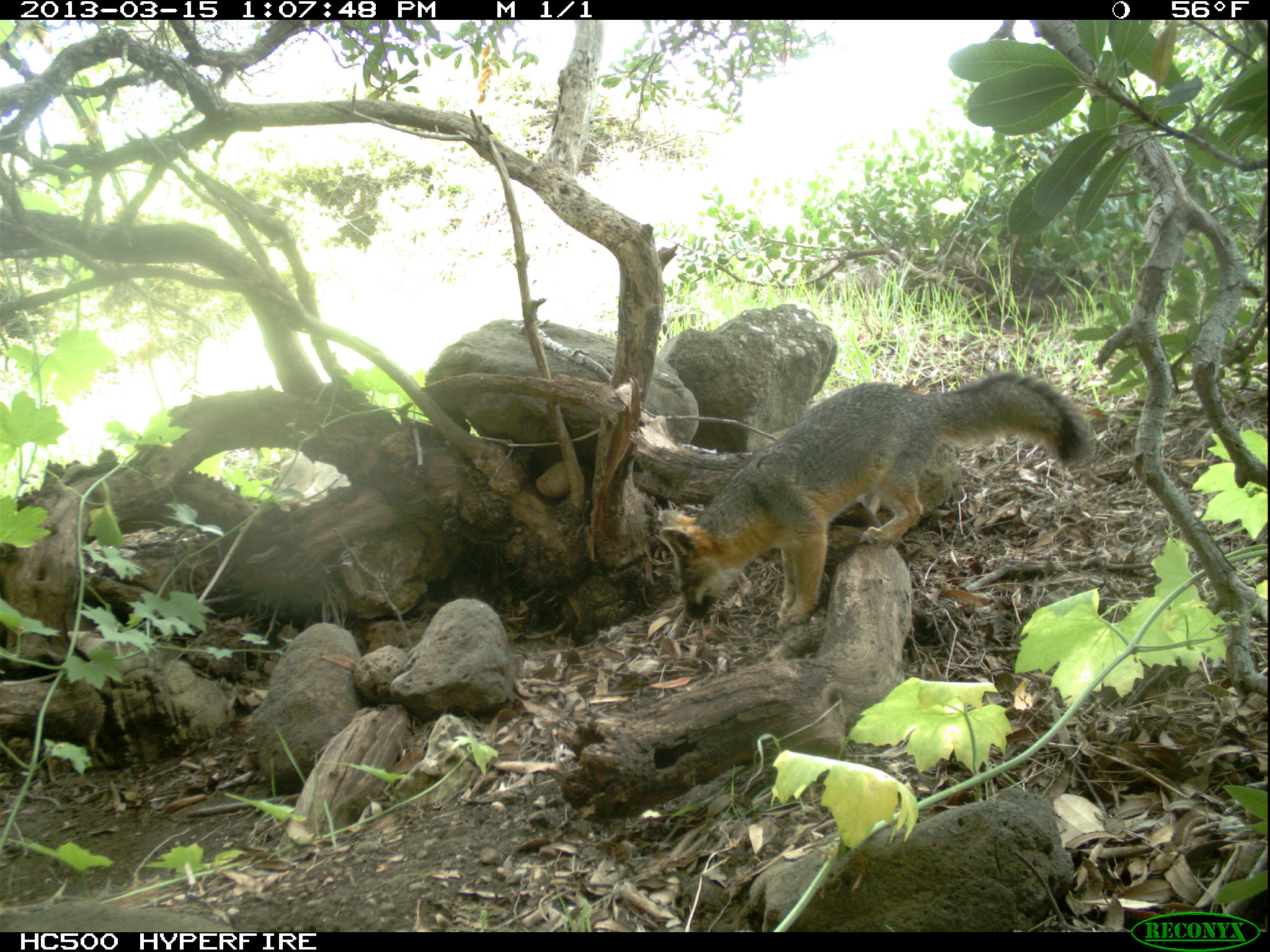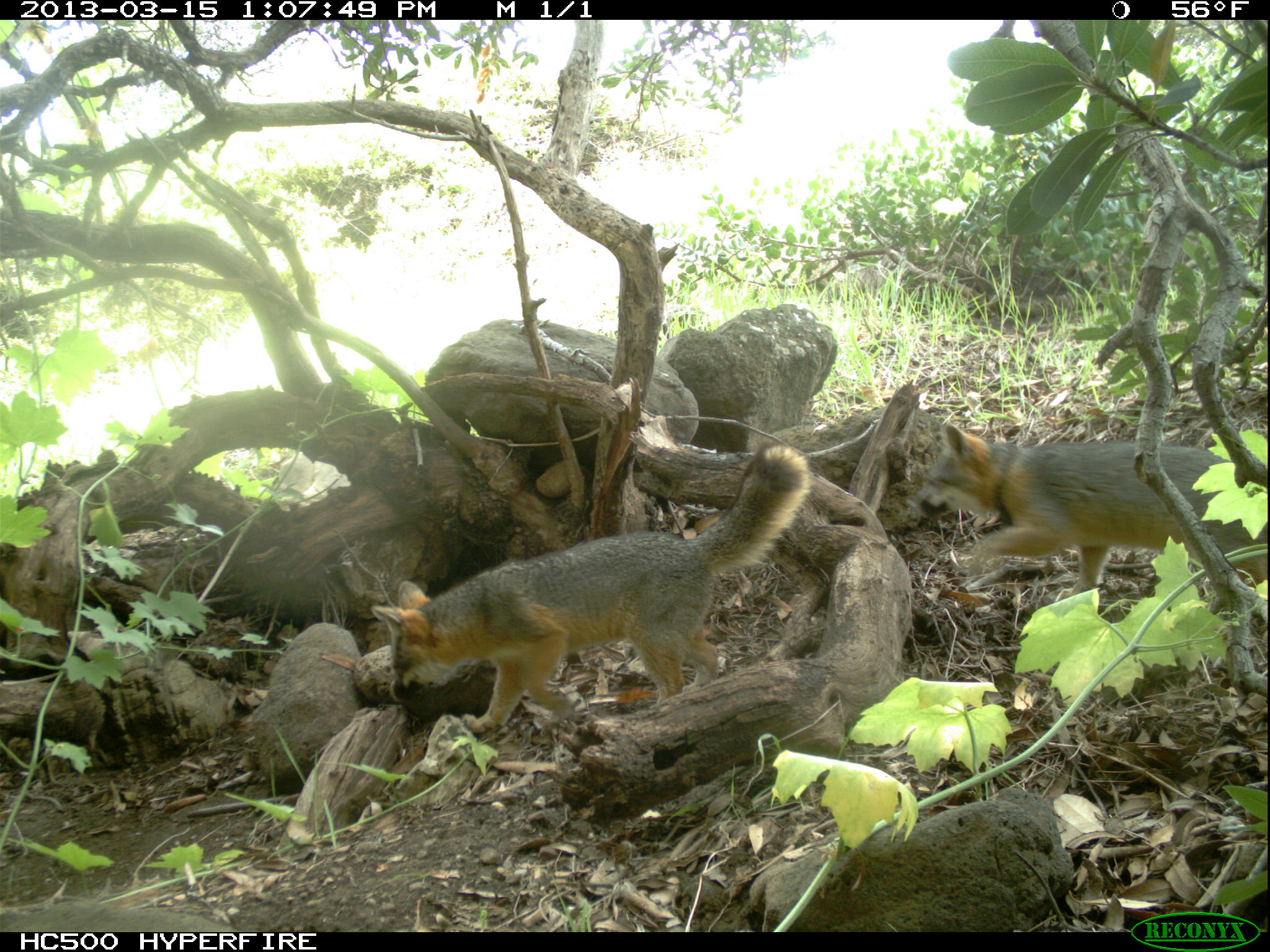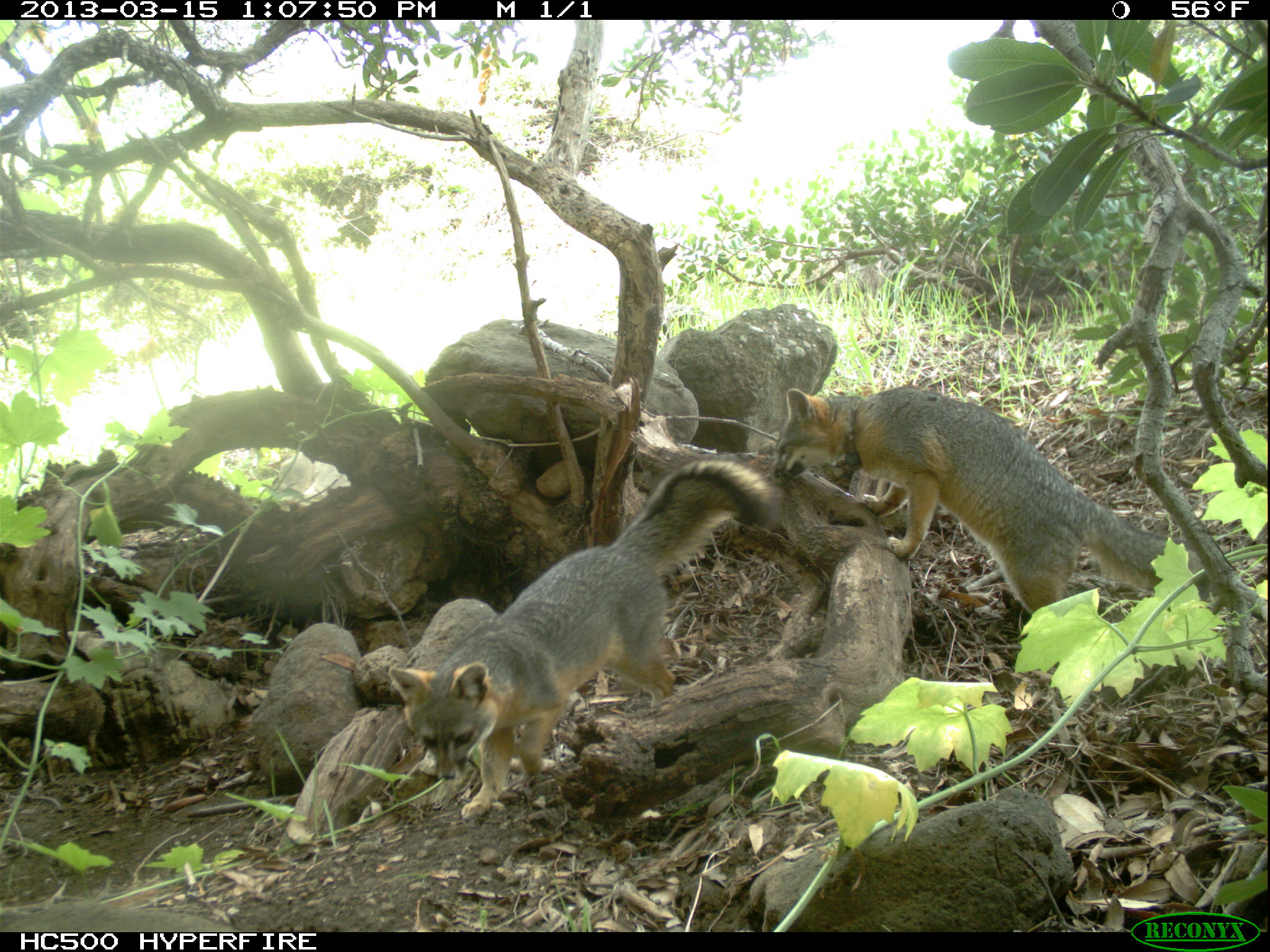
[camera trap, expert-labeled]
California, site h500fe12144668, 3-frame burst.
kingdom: Animalia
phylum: Chordata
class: Mammalia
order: Carnivora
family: Canidae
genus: Urocyon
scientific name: Urocyon littoralis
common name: island fox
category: fox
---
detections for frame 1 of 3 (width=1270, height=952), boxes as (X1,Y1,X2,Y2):
fox: (657,370,1095,630)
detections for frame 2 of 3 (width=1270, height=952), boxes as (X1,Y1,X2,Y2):
fox: (368,444,809,738); (917,420,1269,597)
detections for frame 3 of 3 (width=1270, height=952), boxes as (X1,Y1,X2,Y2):
fox: (388,456,781,822); (766,385,1213,619)